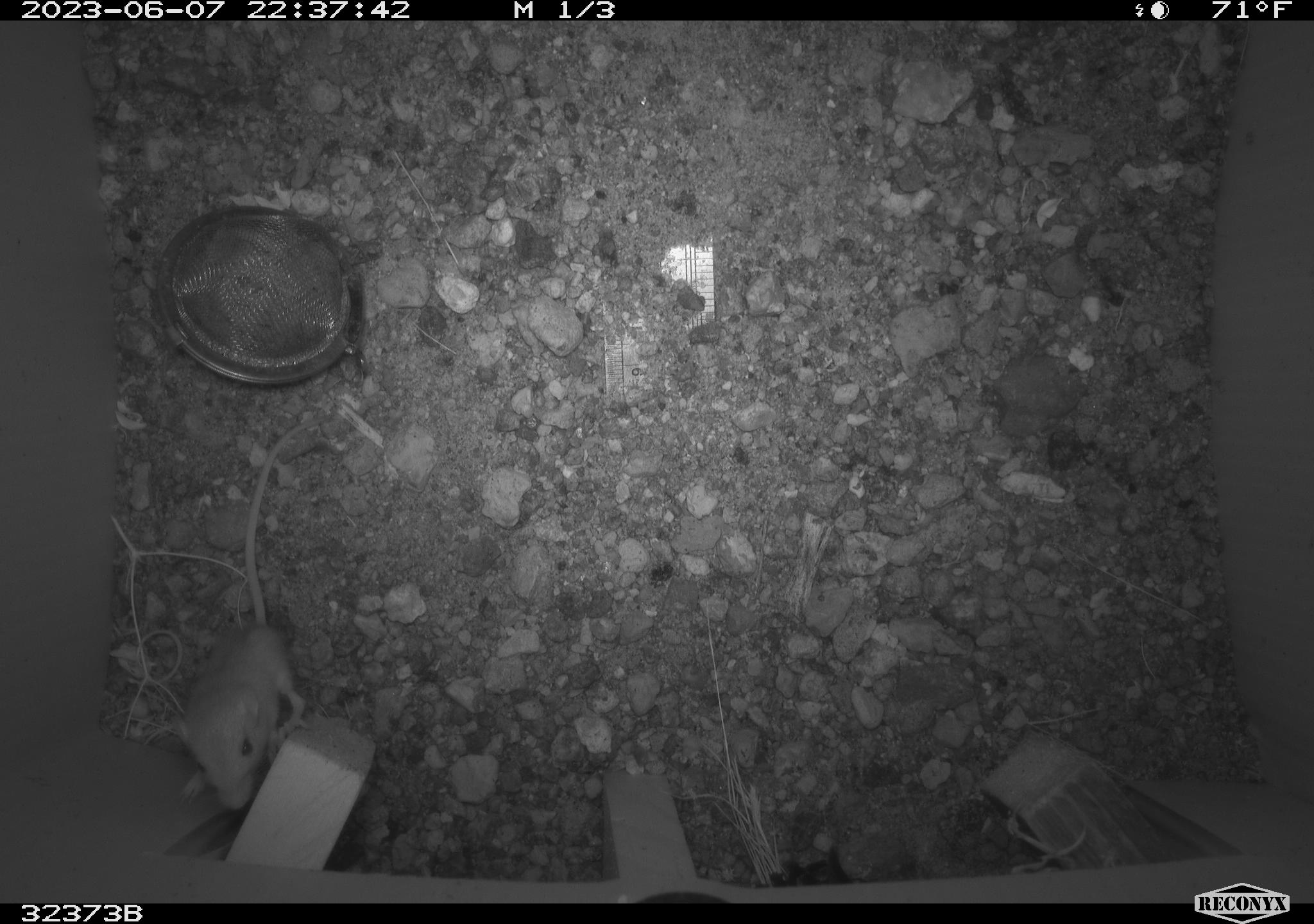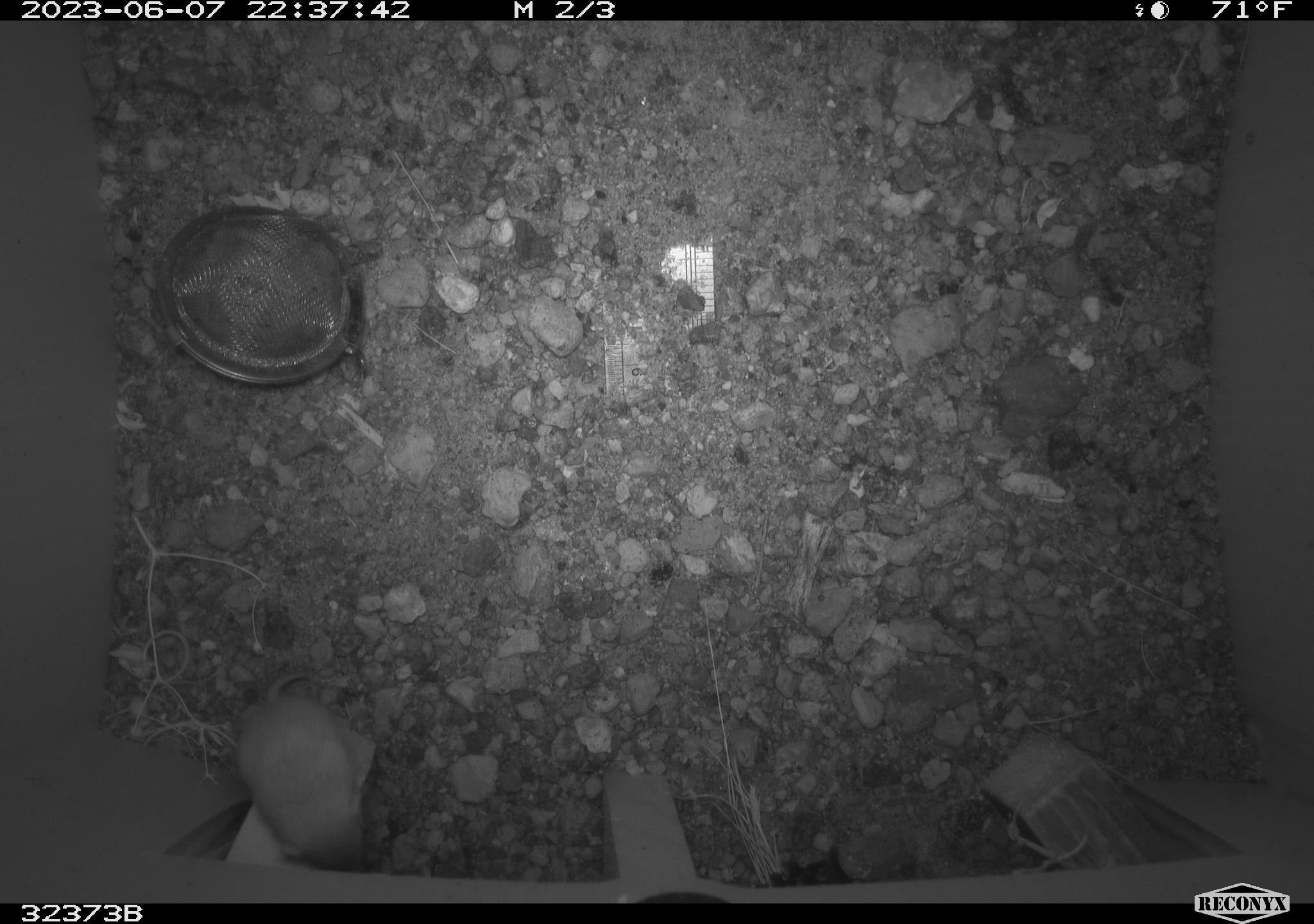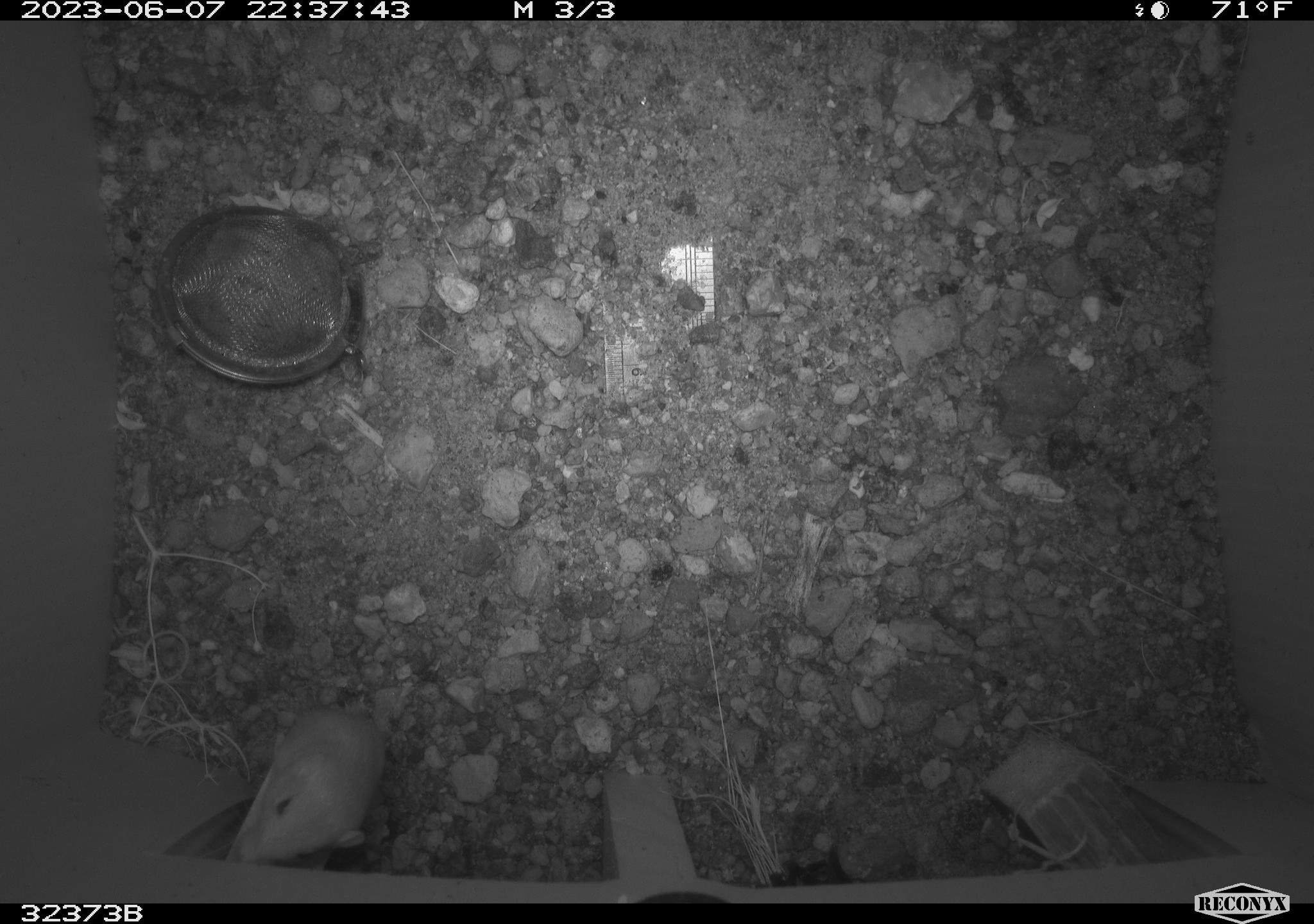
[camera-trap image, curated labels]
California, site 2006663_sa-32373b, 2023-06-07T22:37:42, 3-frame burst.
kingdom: Animalia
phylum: Chordata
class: Mammalia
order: Rodentia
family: Heteromyidae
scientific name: Heteromyidae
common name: kangaroo rats and pocket mice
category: heteromyidae family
Heteromyidae family (kangaroo rats and pocket mice) (Heteromyidae).